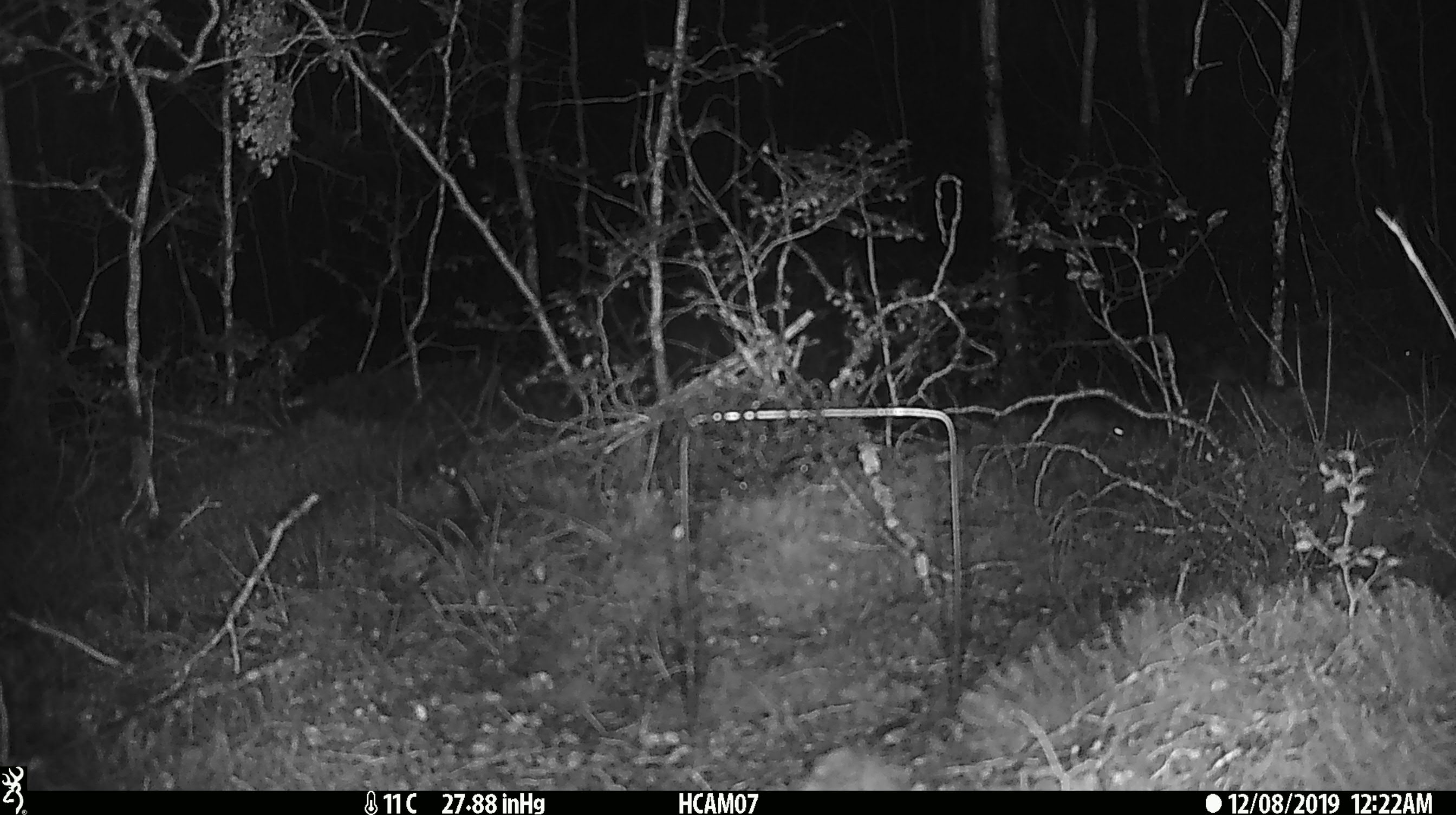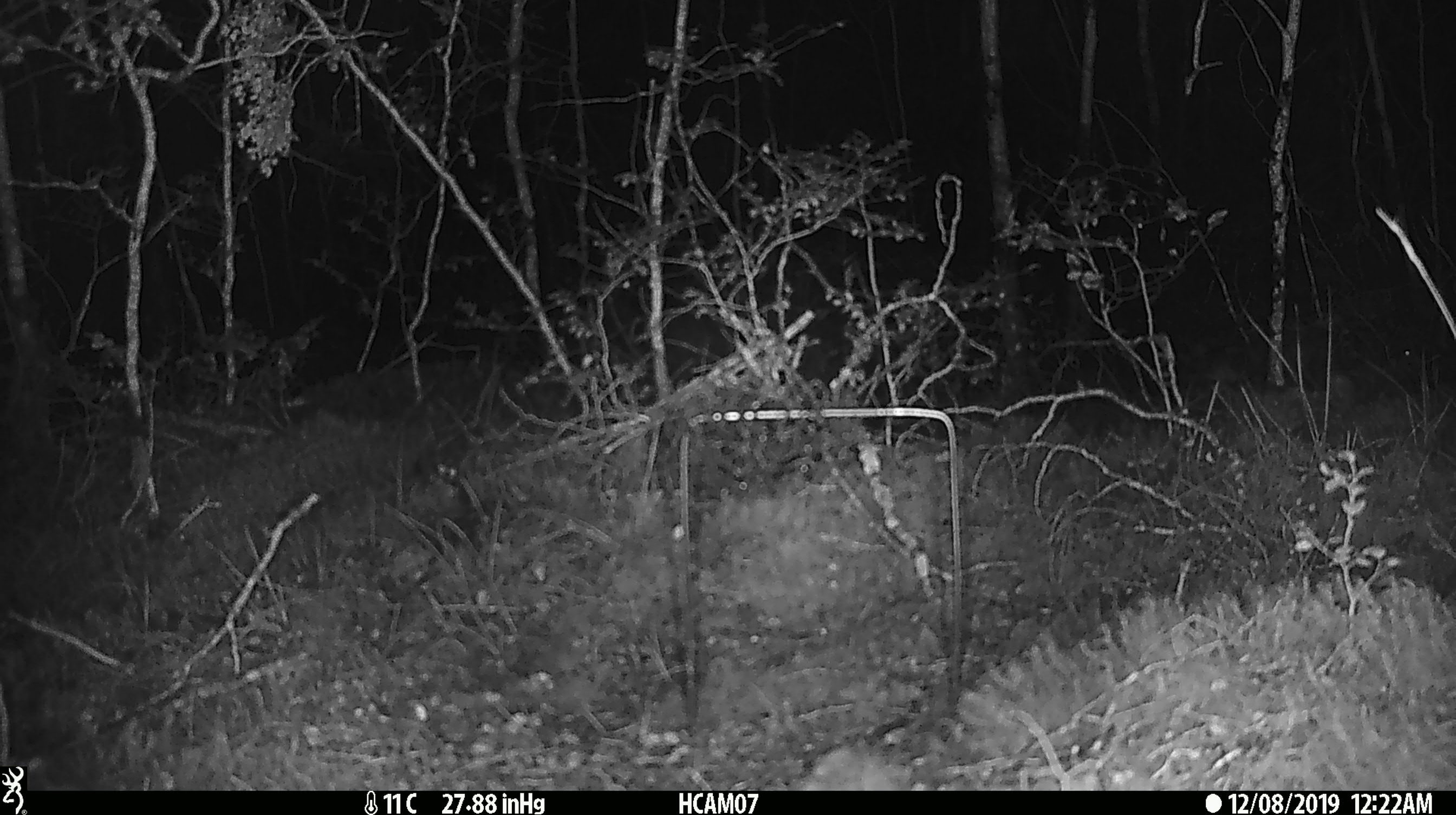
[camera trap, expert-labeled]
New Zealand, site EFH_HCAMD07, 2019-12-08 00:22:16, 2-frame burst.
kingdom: Animalia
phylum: Chordata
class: Mammalia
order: Rodentia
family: Muridae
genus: Mus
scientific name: Mus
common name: mouse